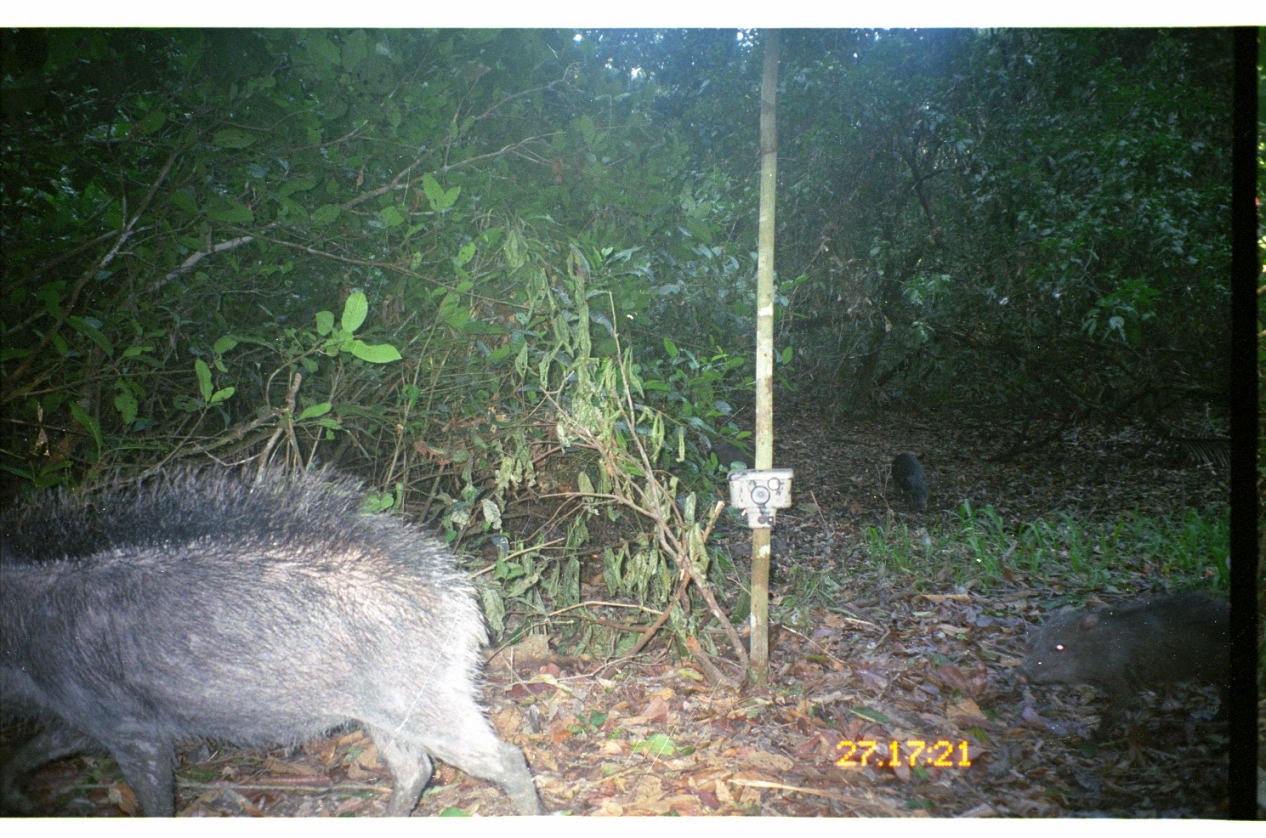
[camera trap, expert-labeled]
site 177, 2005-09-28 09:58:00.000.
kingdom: Animalia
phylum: Chordata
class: Mammalia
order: Artiodactyla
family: Tayassuidae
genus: Tayassu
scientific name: Tayassu pecari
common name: white-lipped peccary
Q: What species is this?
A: Tayassu pecari (white-lipped peccary).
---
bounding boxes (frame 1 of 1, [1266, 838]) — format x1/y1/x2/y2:
tayassu pecari: 0/455/550/816; 1020/591/1231/746; 891/450/934/516